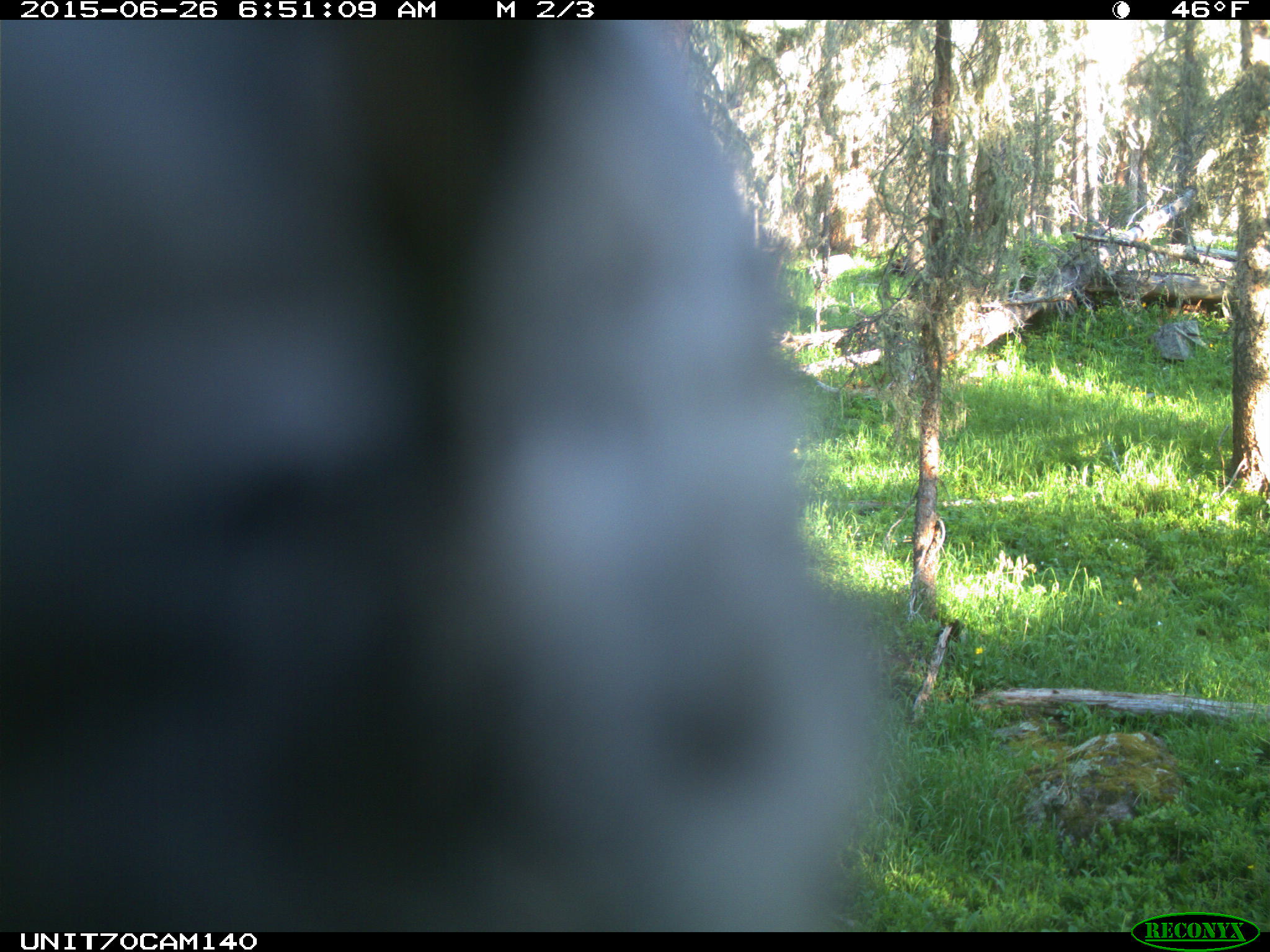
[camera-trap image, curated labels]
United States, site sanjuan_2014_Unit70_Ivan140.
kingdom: Animalia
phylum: Chordata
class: Aves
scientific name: Aves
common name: birds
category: unidentified bird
Unidentified bird (birds) (Aves).